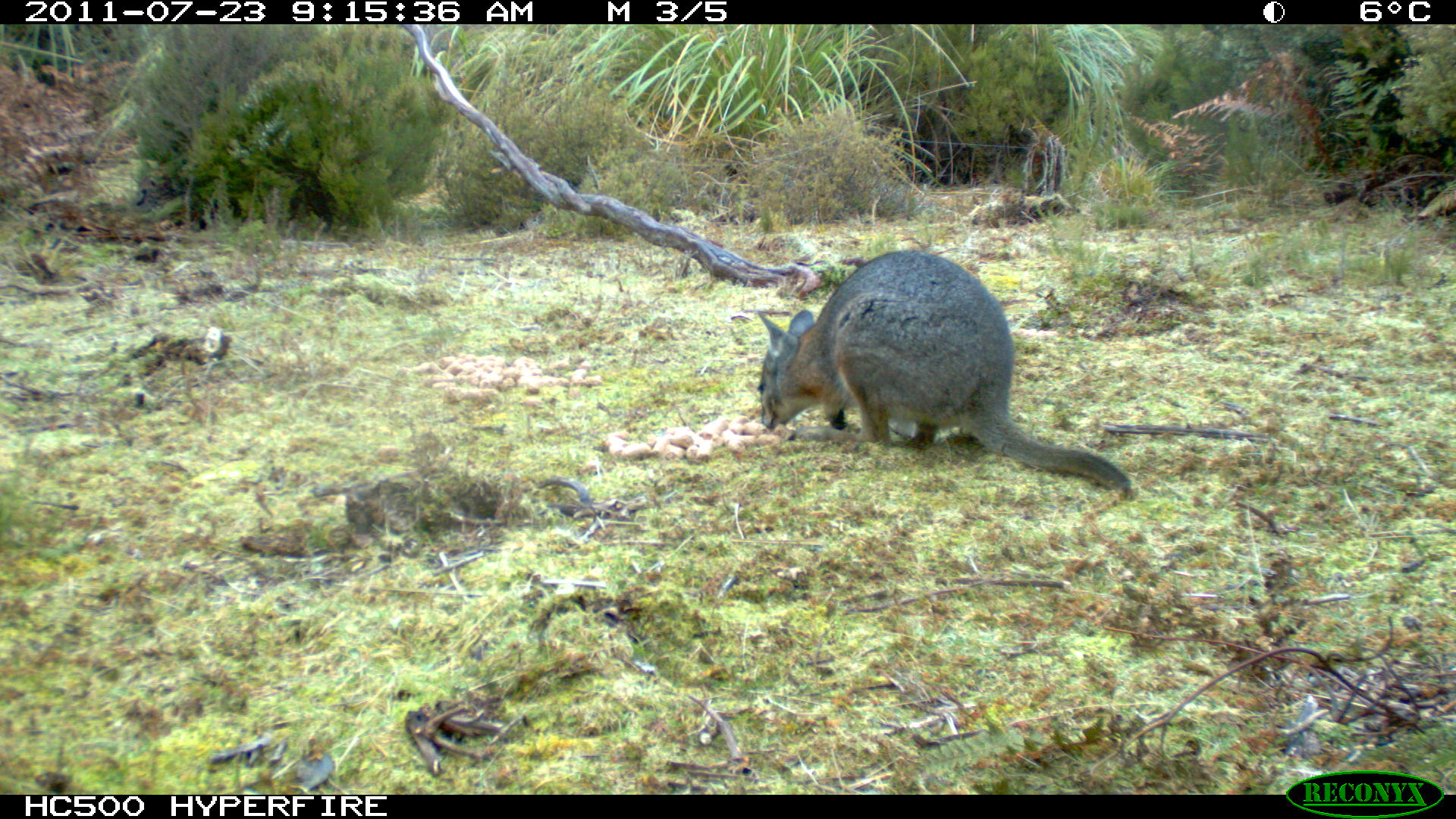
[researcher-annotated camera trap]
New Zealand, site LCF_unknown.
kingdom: Animalia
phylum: Chordata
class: Mammalia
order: Diprotodontia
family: Macropodidae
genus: Notamacropus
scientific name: Notamacropus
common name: wallaby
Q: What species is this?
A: Wallaby (Notamacropus).